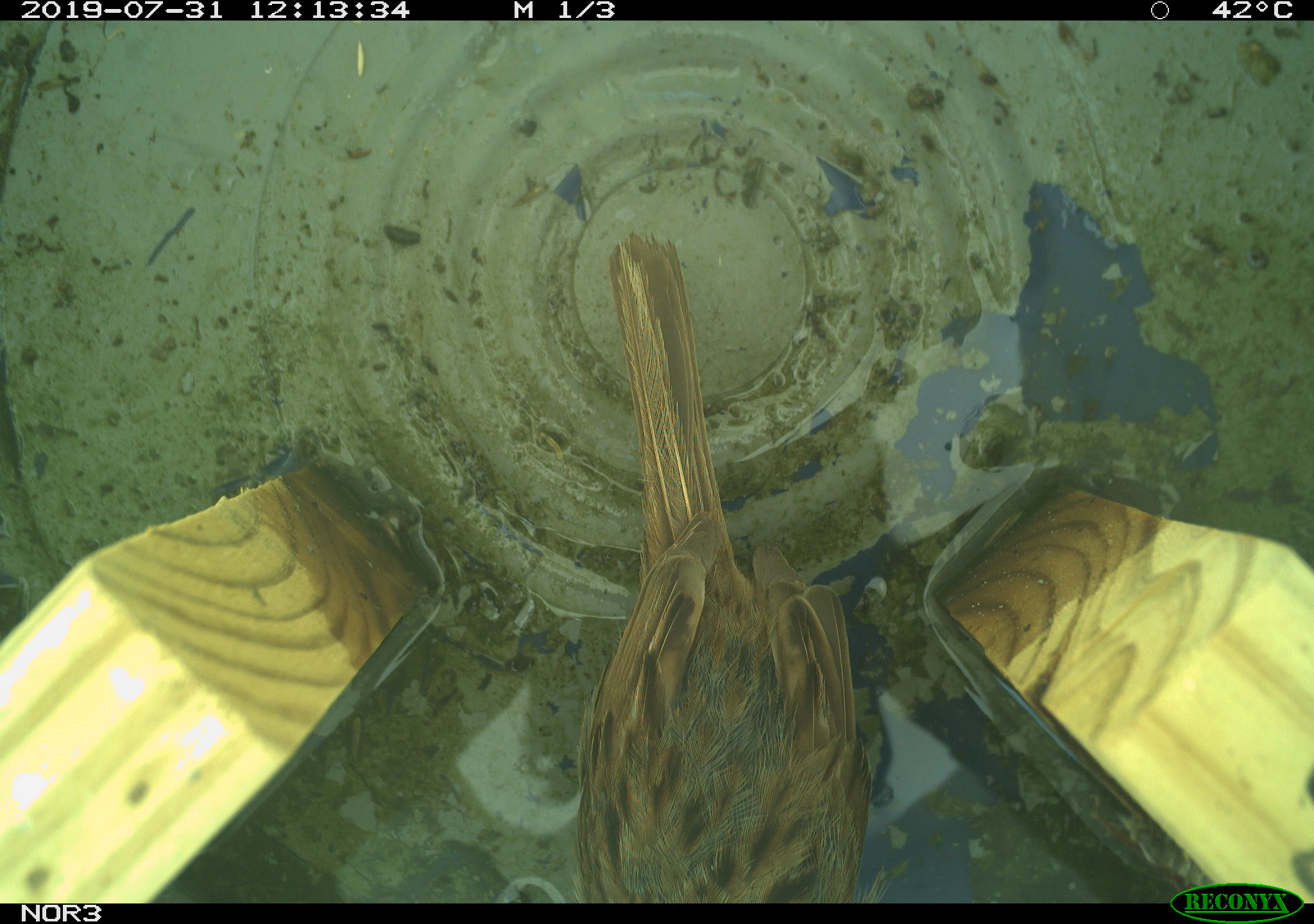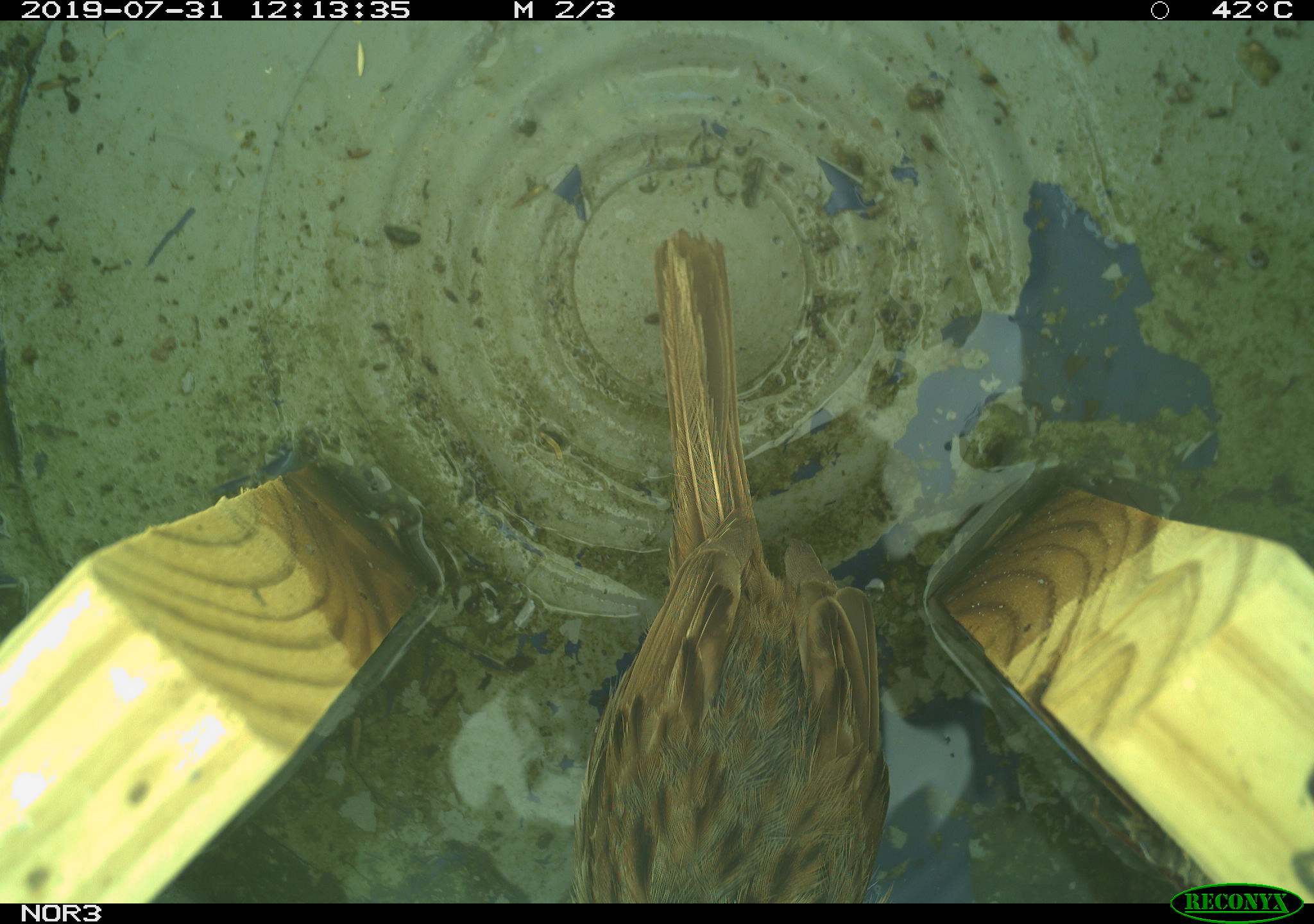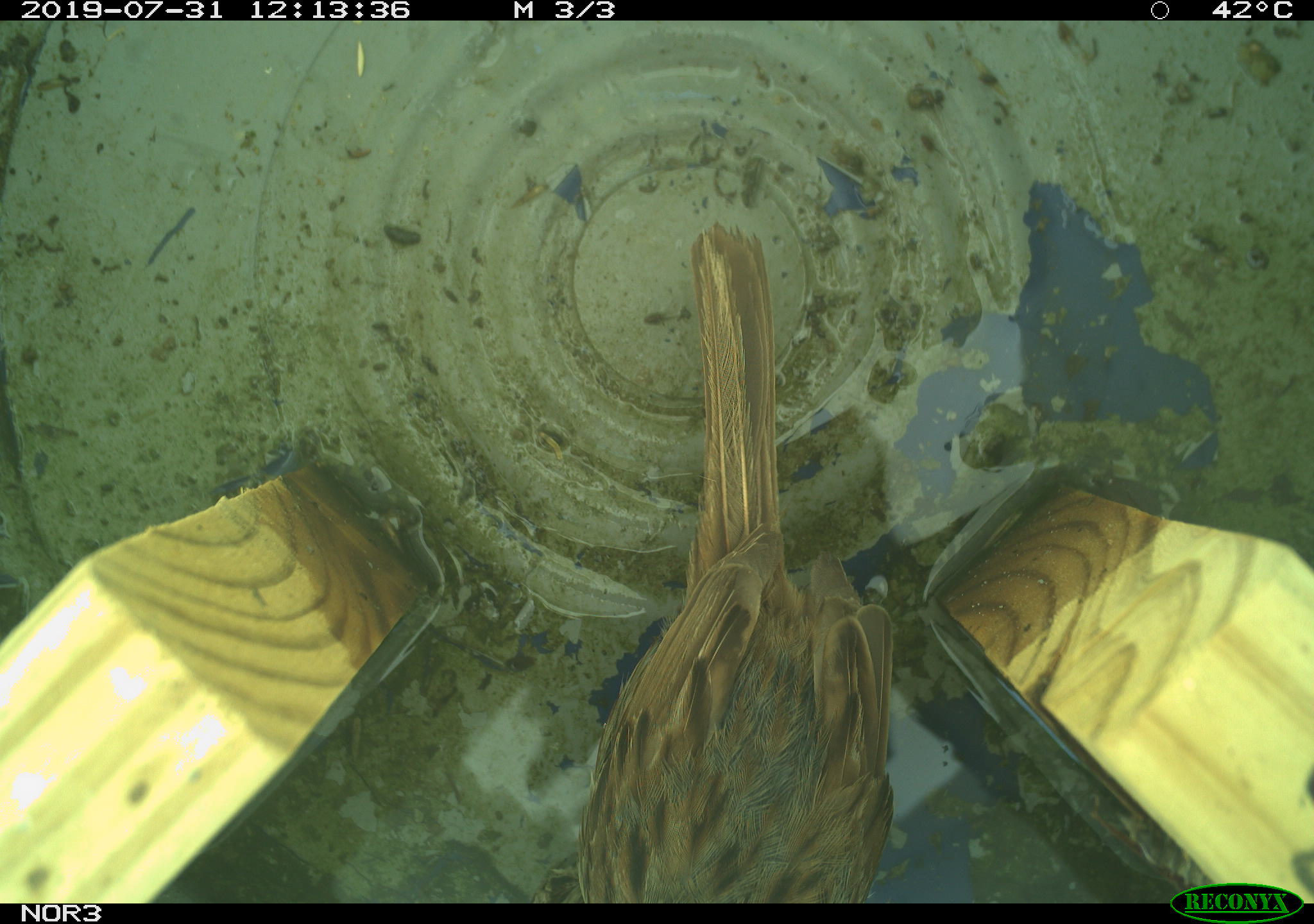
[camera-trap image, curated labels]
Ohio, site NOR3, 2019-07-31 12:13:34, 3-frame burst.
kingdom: Animalia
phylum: Chordata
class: Aves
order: Passeriformes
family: Passerellidae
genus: Melospiza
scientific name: Melospiza melodia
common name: song sparrow